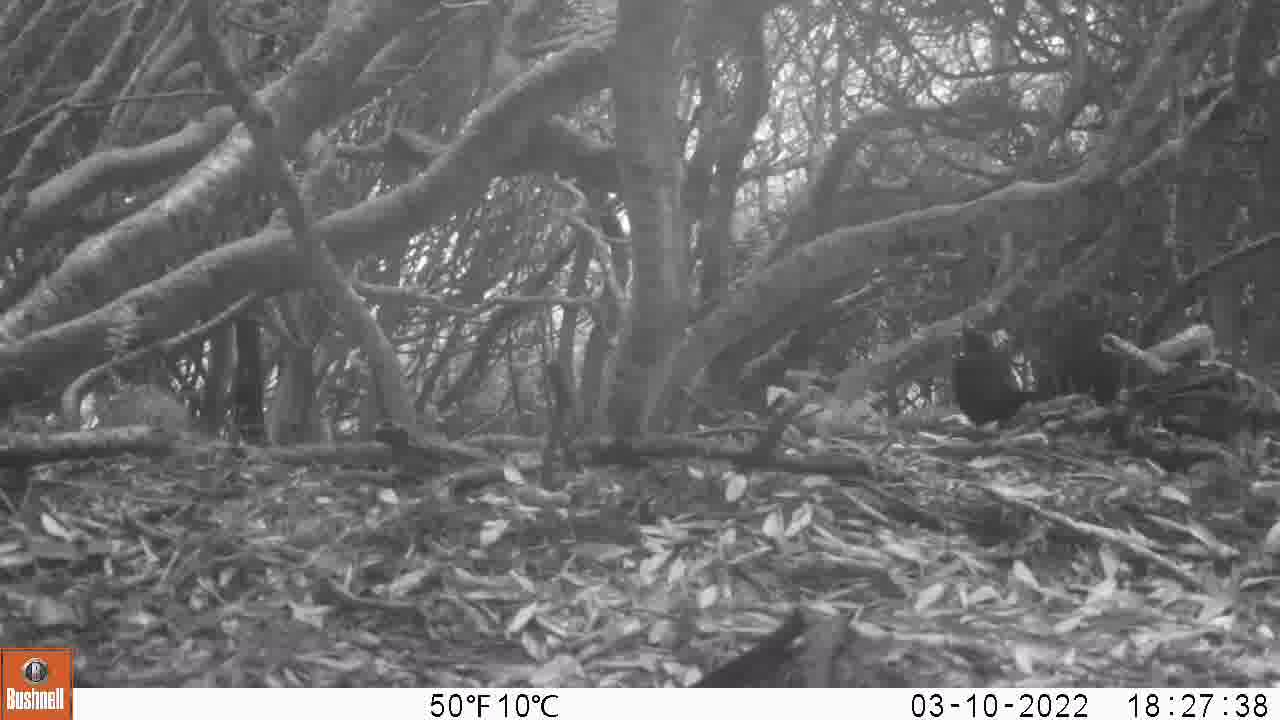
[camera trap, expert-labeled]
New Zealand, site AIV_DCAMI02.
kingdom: Animalia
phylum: Chordata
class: Aves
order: Passeriformes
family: Turdidae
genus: Turdus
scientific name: Turdus merula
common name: eurasian blackbird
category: blackbird